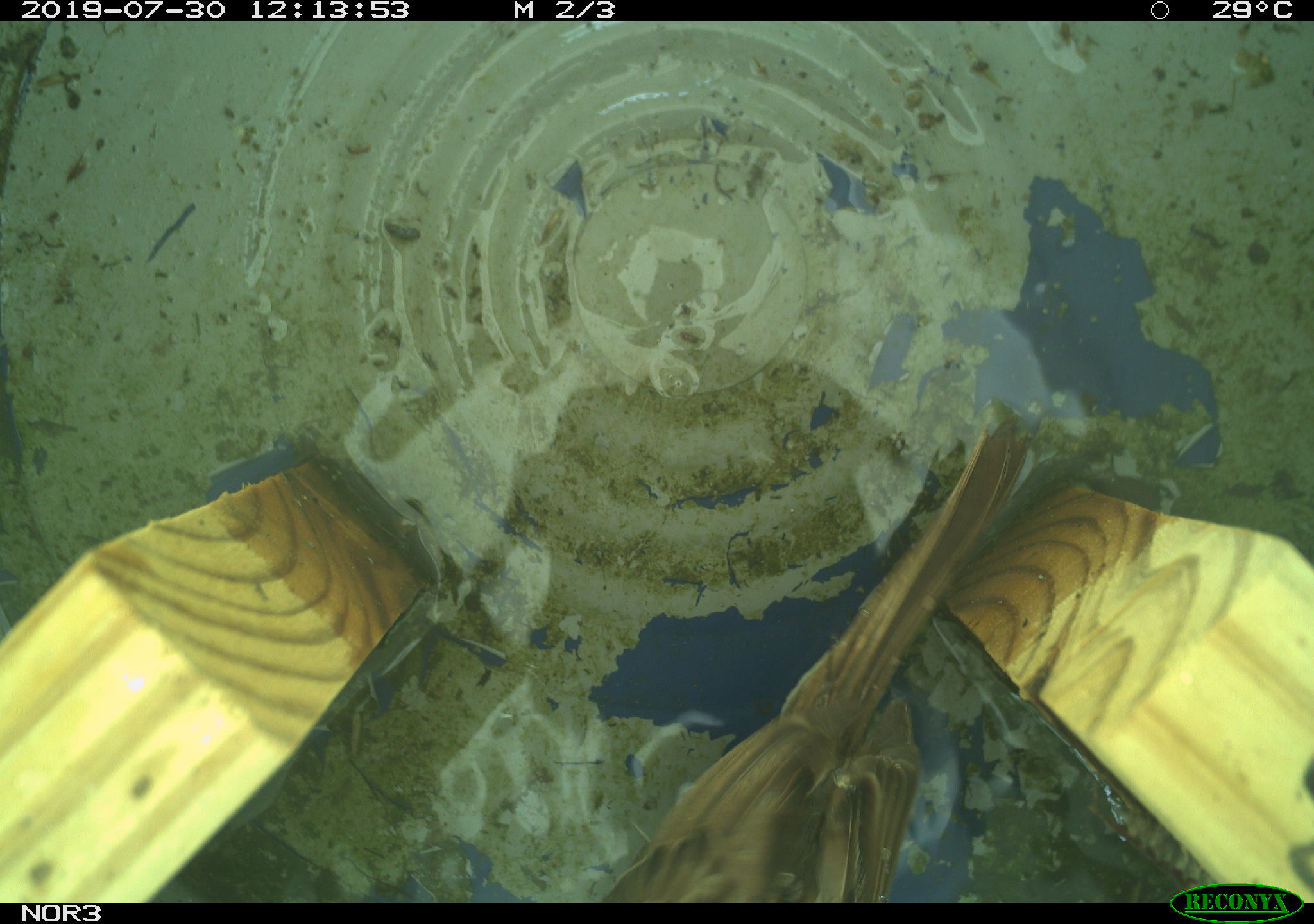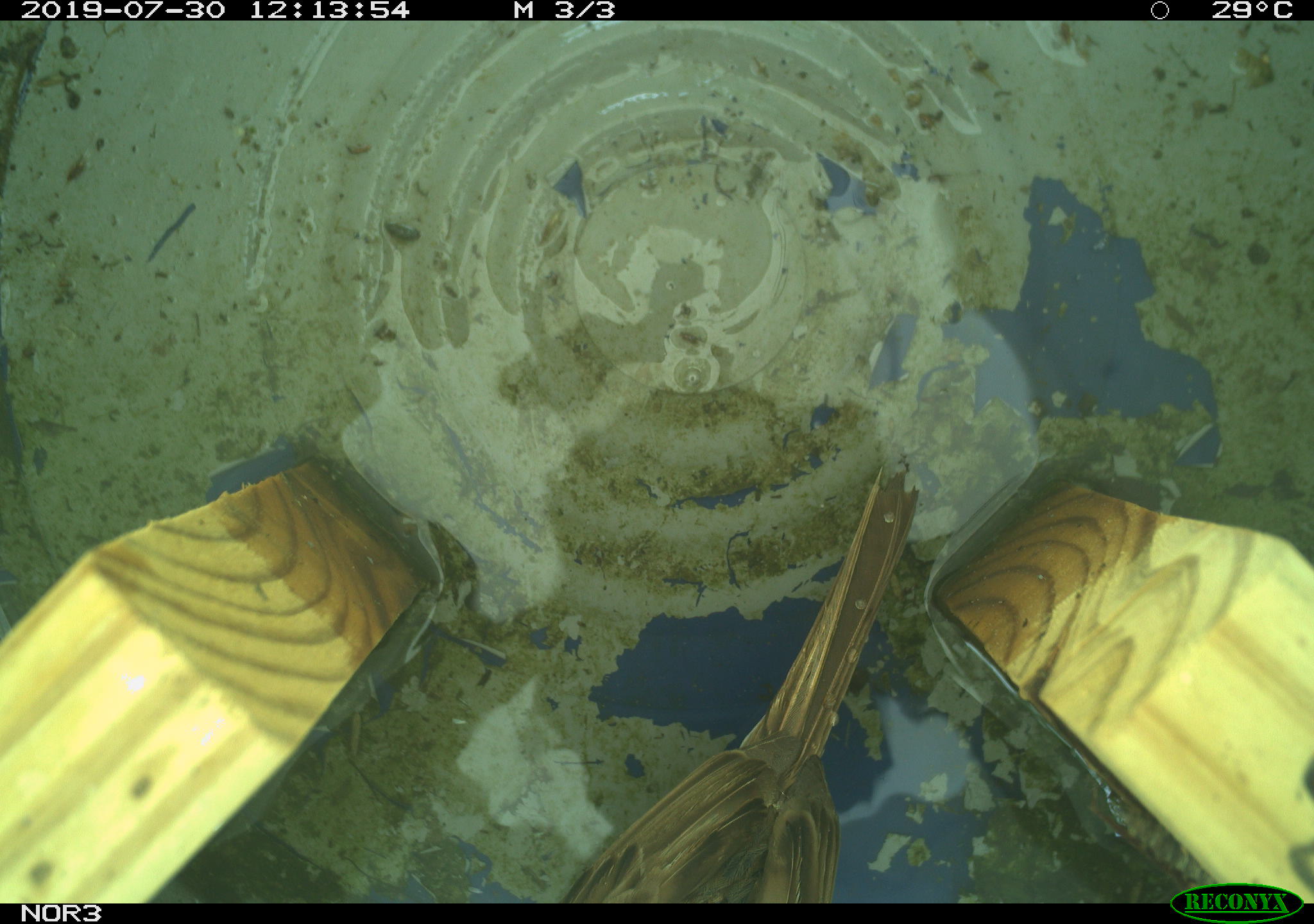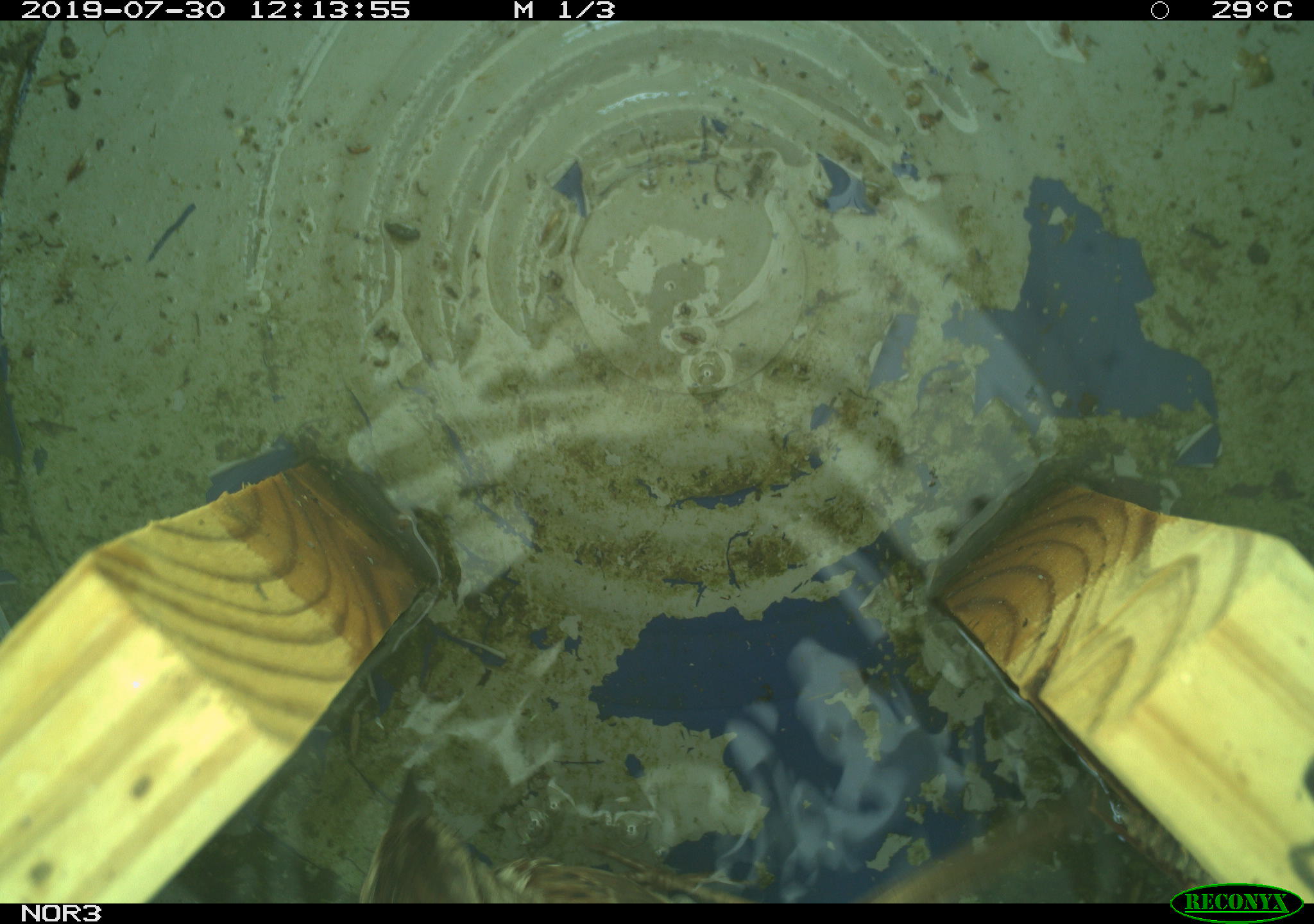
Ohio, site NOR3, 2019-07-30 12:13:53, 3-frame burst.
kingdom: Animalia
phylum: Chordata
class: Aves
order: Passeriformes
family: Passerellidae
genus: Melospiza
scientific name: Melospiza melodia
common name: song sparrow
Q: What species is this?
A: Song sparrow (Melospiza melodia).